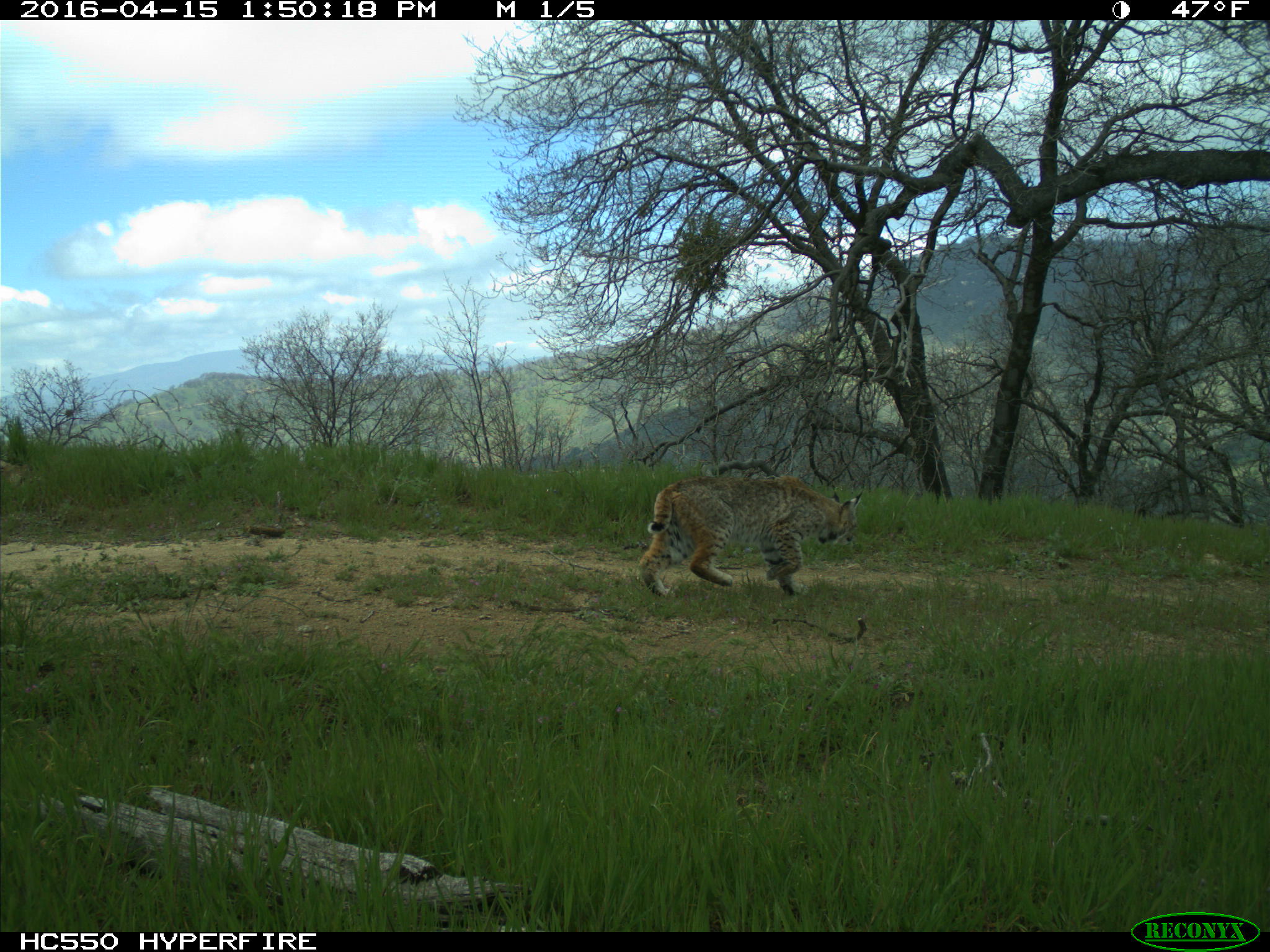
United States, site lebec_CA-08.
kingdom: Animalia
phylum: Chordata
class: Mammalia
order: Carnivora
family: Felidae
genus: Lynx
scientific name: Lynx rufus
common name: bobcat